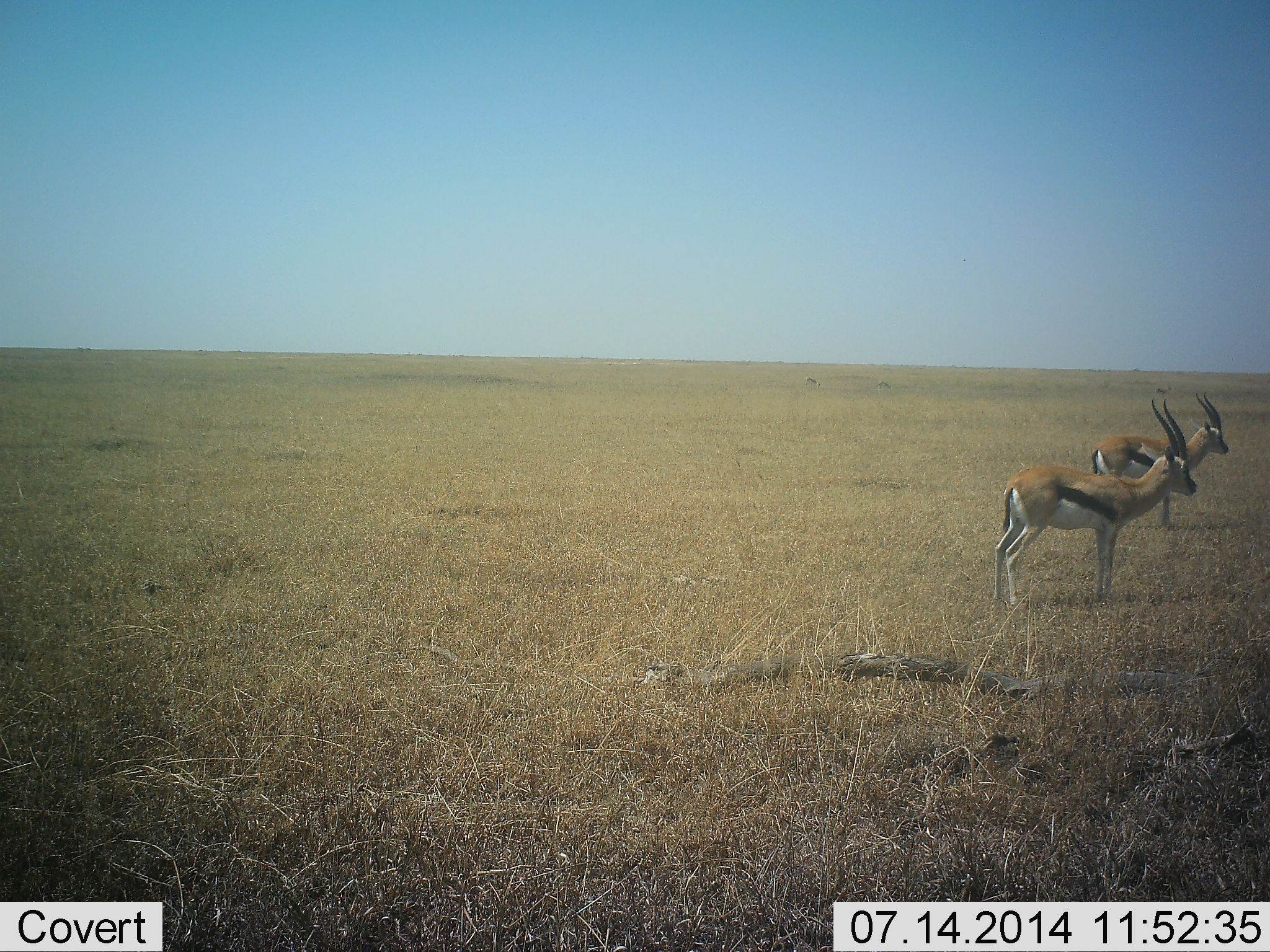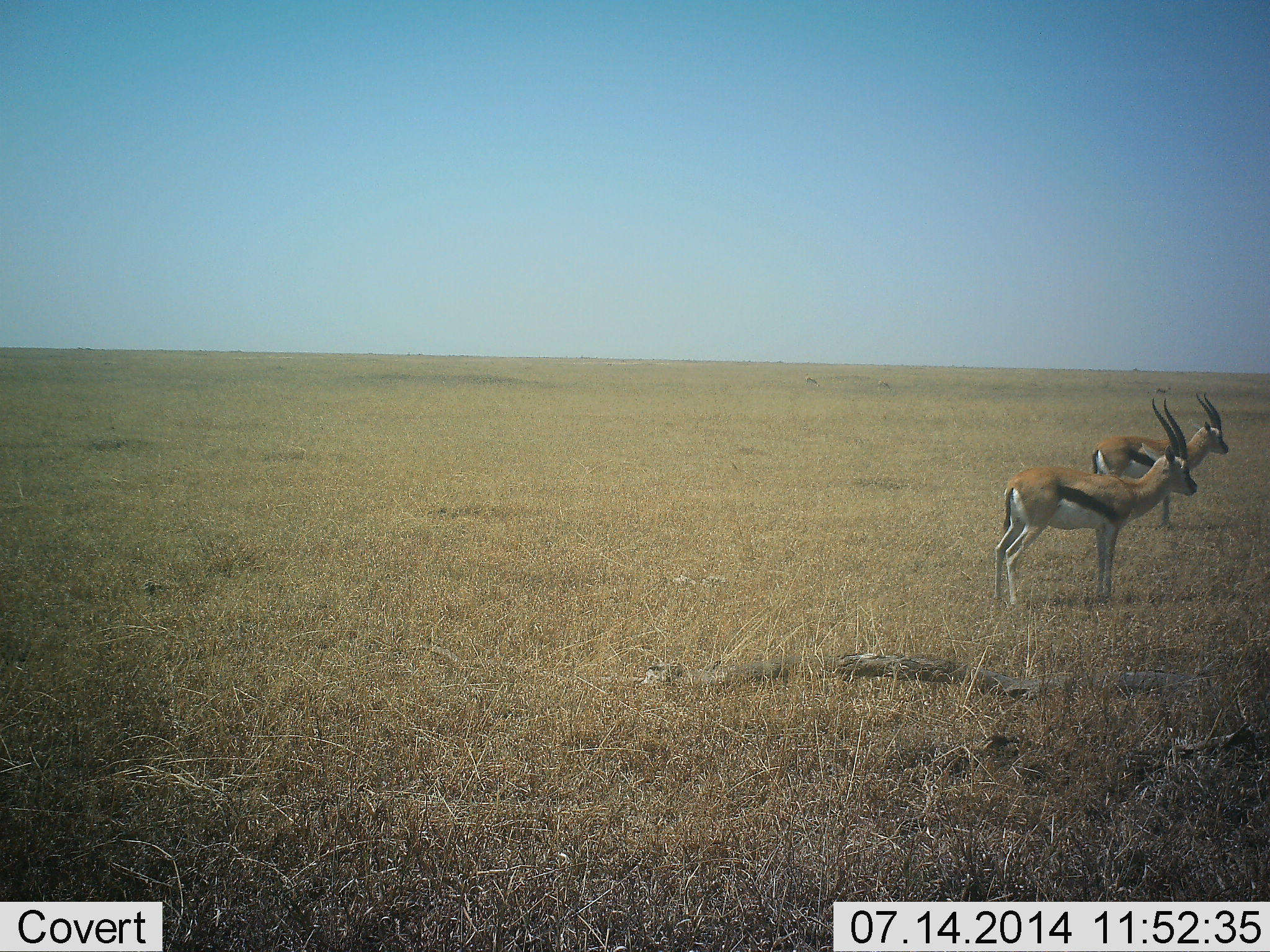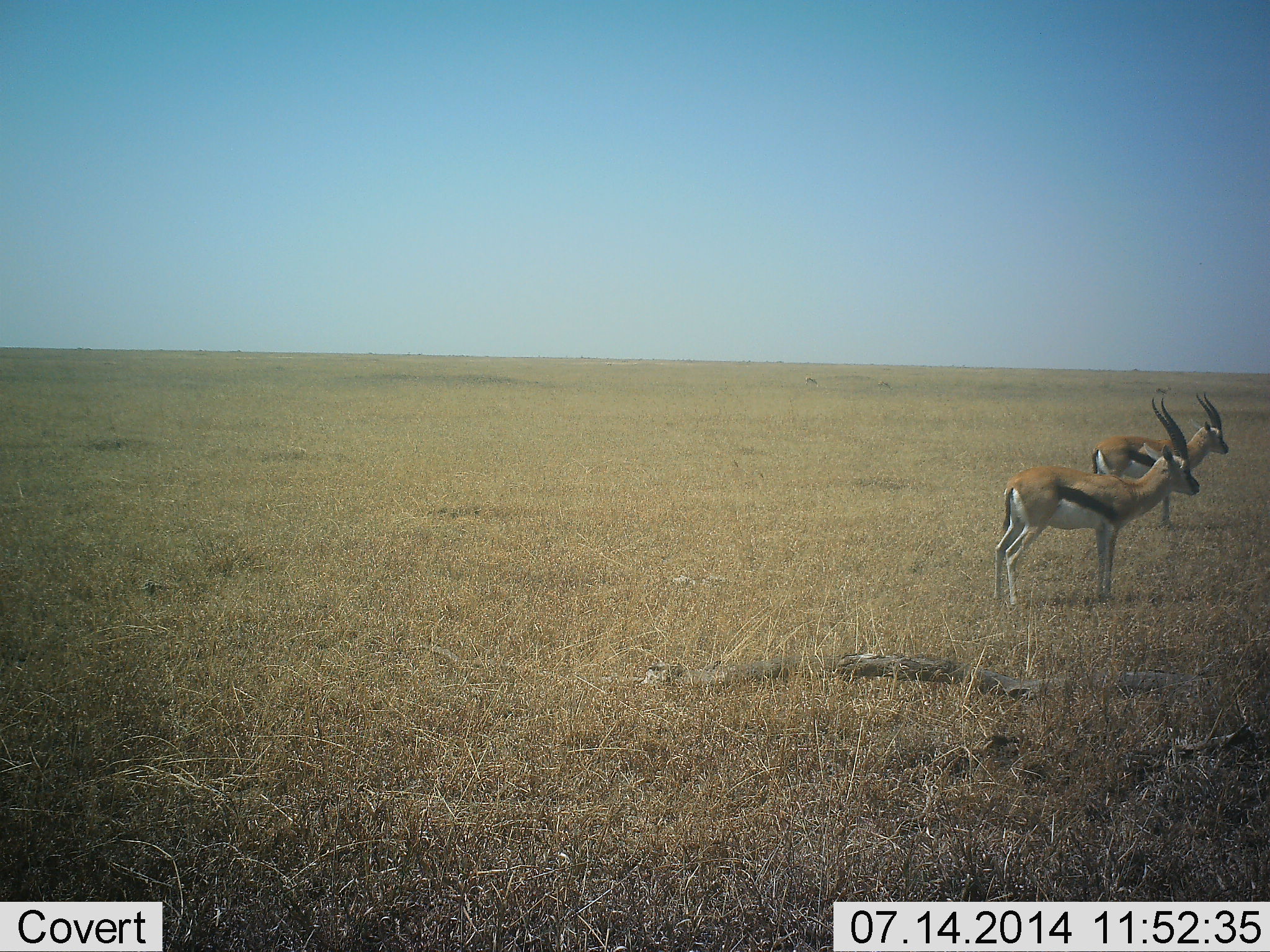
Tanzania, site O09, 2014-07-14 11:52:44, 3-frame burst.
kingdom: Animalia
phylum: Chordata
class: Mammalia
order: Artiodactyla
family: Bovidae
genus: Eudorcas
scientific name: Eudorcas thomsonii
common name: thomson's gazelle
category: gazellethomsons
Gazellethomsons (thomson's gazelle) (Eudorcas thomsonii), count 2. Behavior (volunteer vote fractions): standing 100%, resting 0%, moving 0%, interacting 0%. Young present (vote fraction): 0%. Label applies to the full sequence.